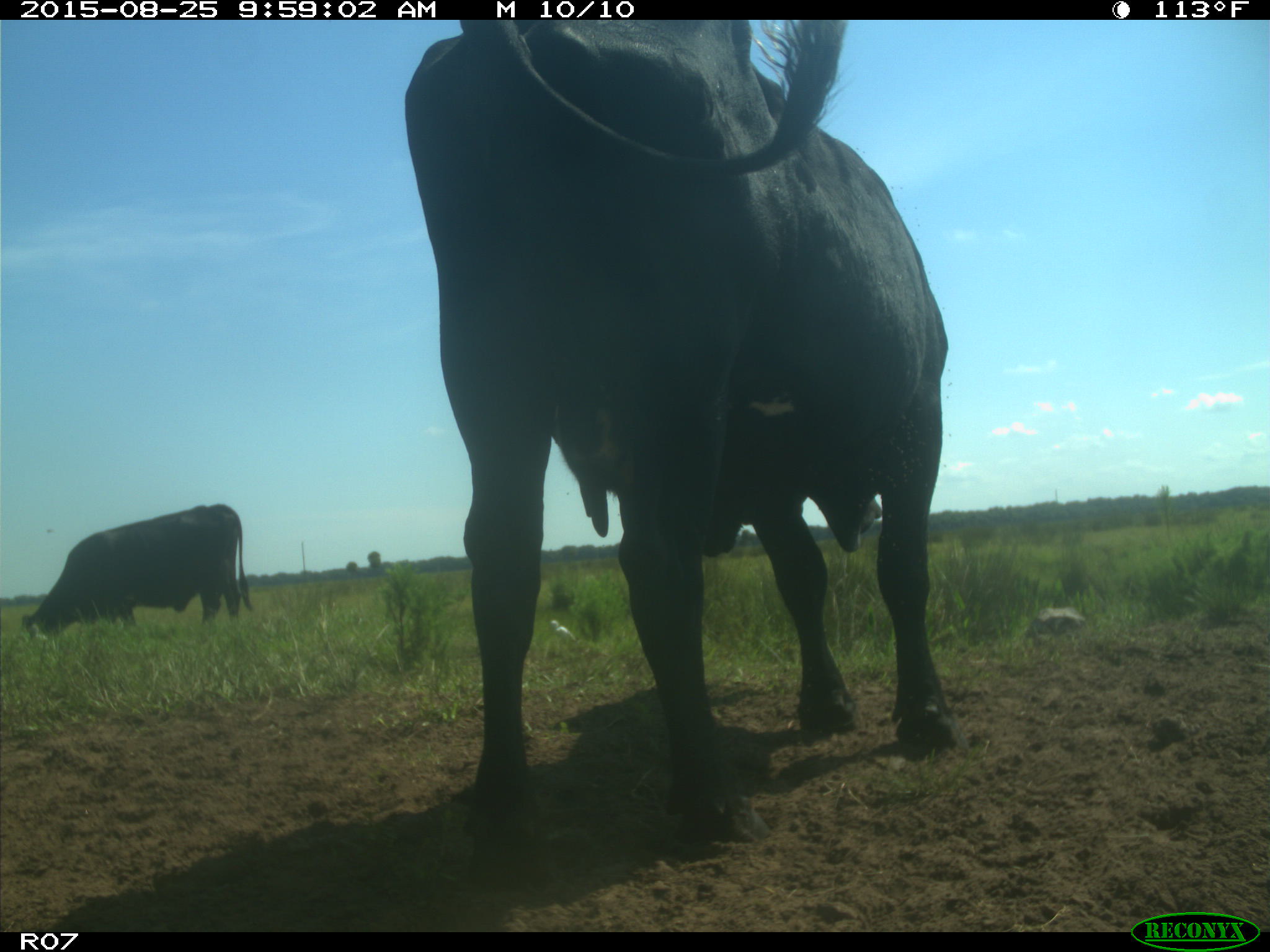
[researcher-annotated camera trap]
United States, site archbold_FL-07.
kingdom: Animalia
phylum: Chordata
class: Mammalia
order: Artiodactyla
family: Bovidae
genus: Bos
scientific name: Bos taurus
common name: domestic cow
Bos taurus (domestic cow).